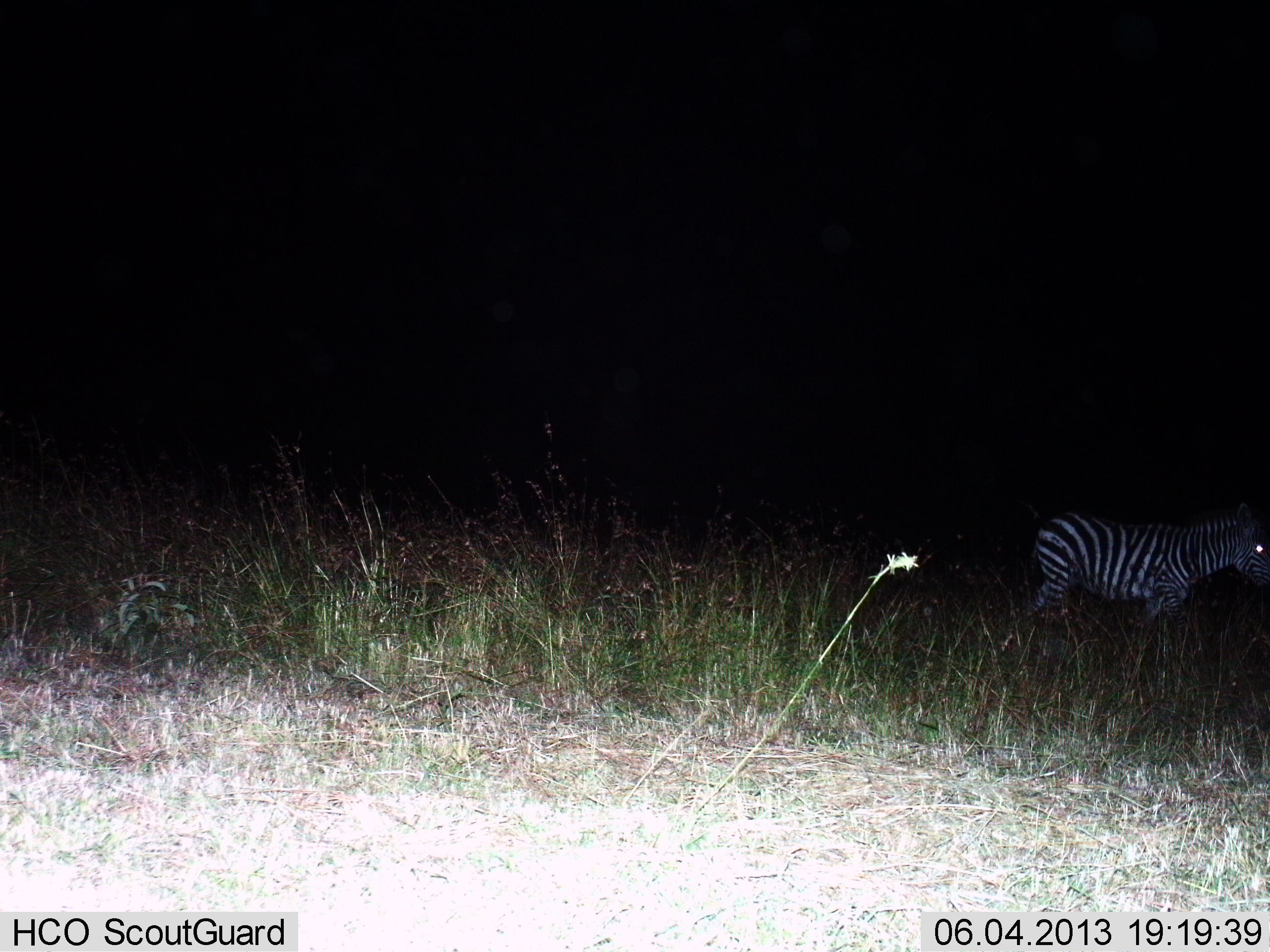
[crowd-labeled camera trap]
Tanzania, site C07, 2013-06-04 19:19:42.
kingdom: Animalia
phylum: Chordata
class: Mammalia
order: Perissodactyla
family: Equidae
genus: Equus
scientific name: Equus quagga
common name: plains zebra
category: zebra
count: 1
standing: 70%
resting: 0%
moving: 30%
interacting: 0%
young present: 0%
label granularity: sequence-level